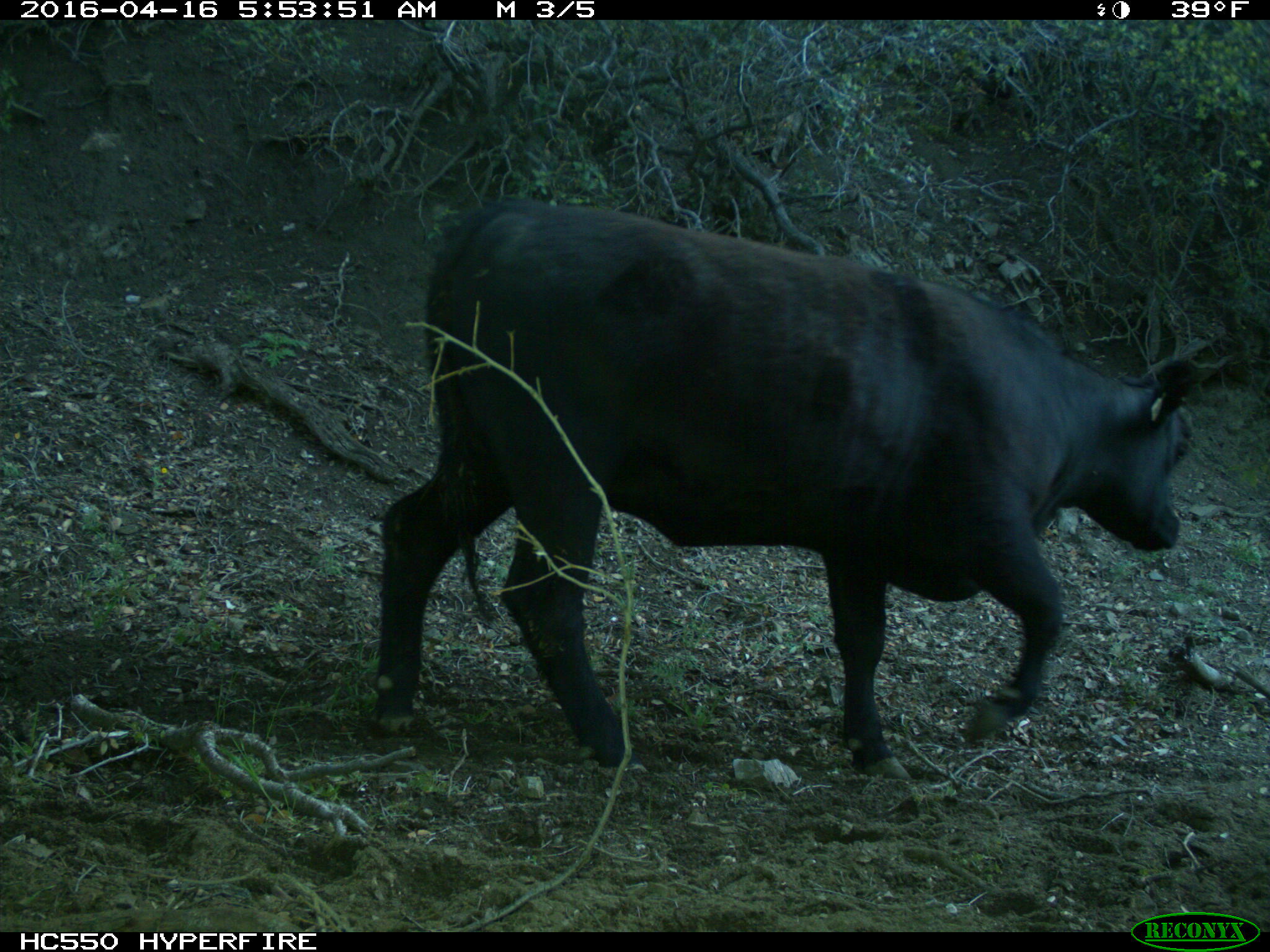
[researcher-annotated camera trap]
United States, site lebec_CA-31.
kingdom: Animalia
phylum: Chordata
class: Mammalia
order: Artiodactyla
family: Bovidae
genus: Bos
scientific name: Bos taurus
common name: domestic cow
Bos taurus (domestic cow).